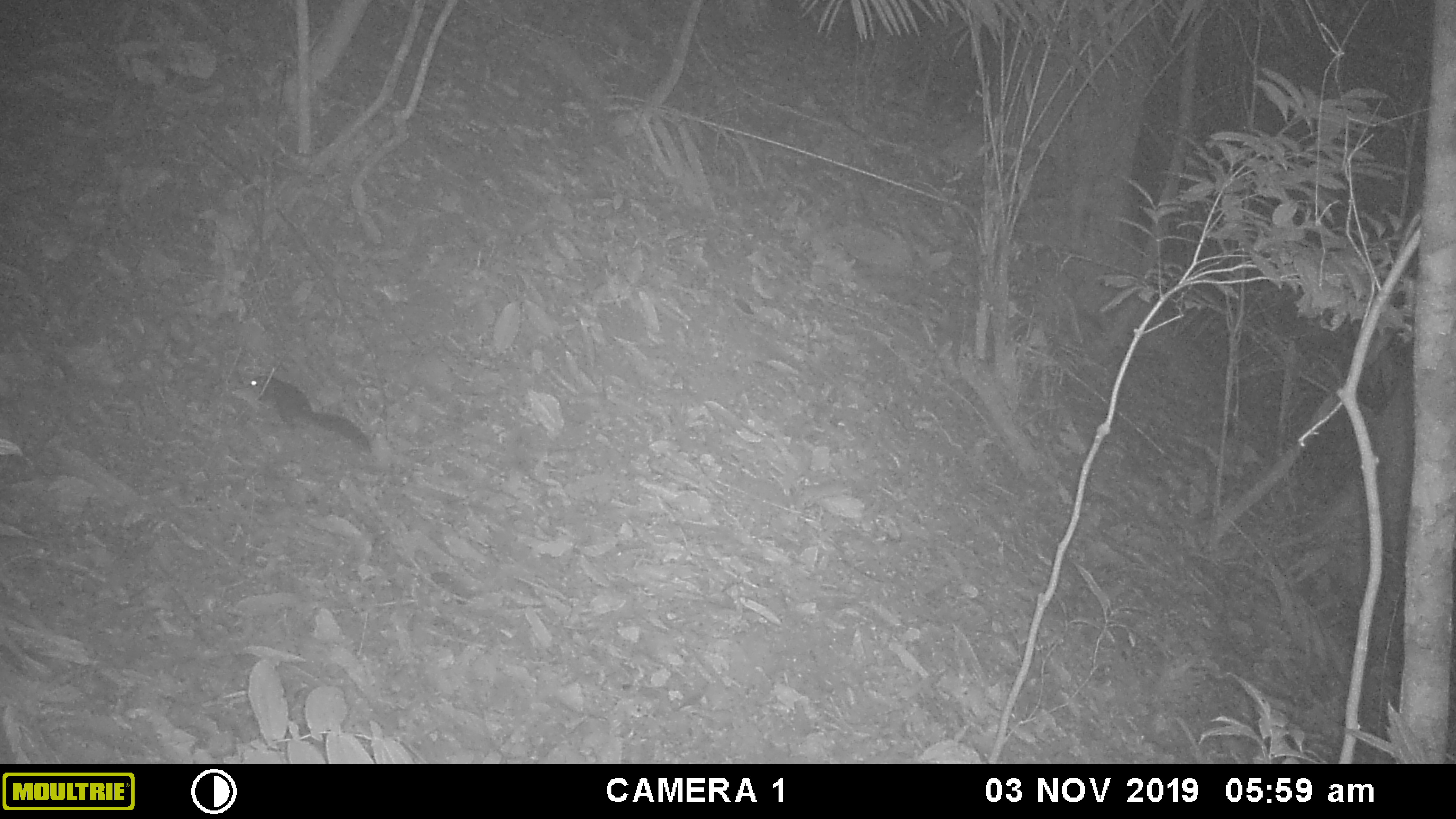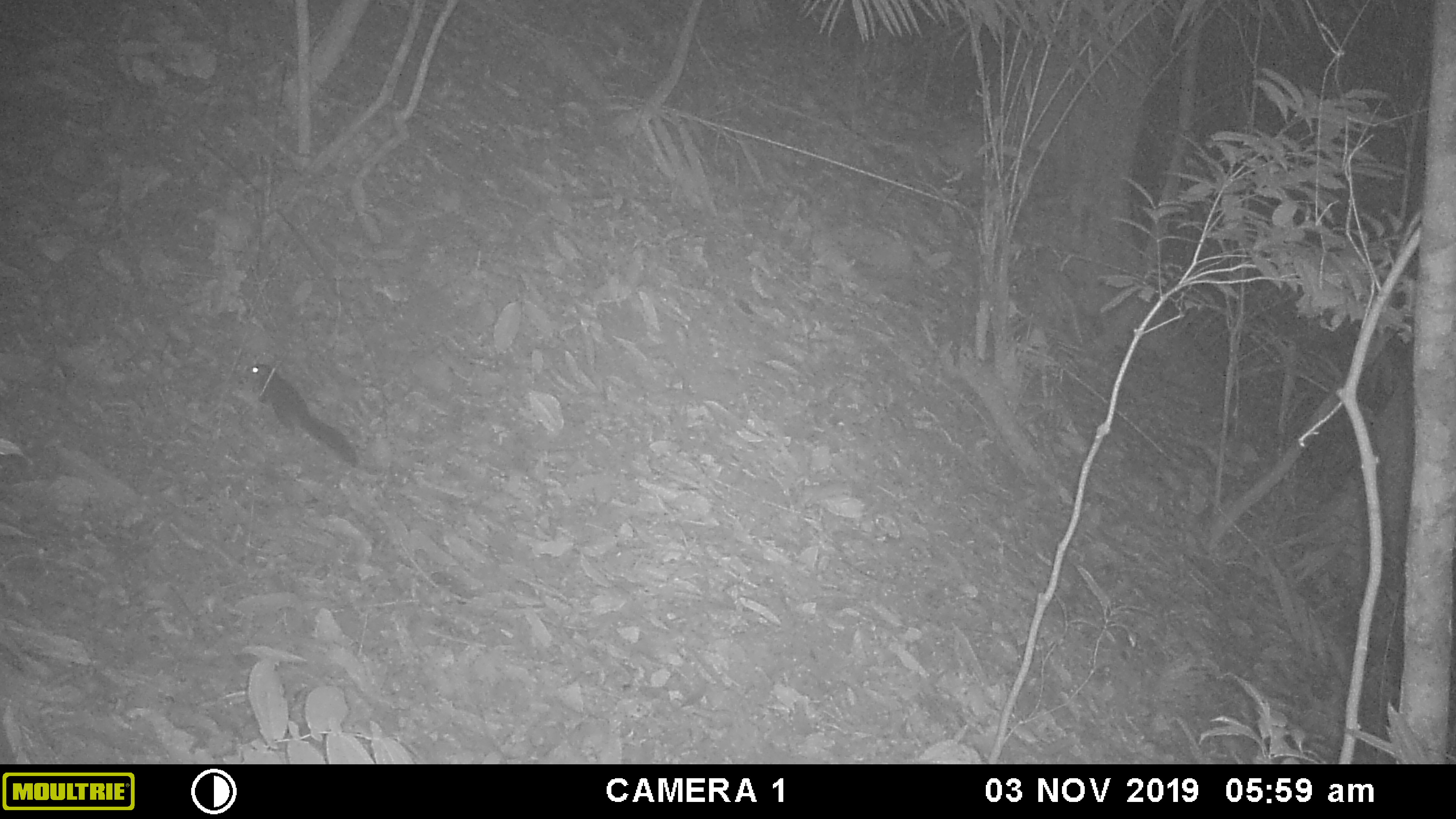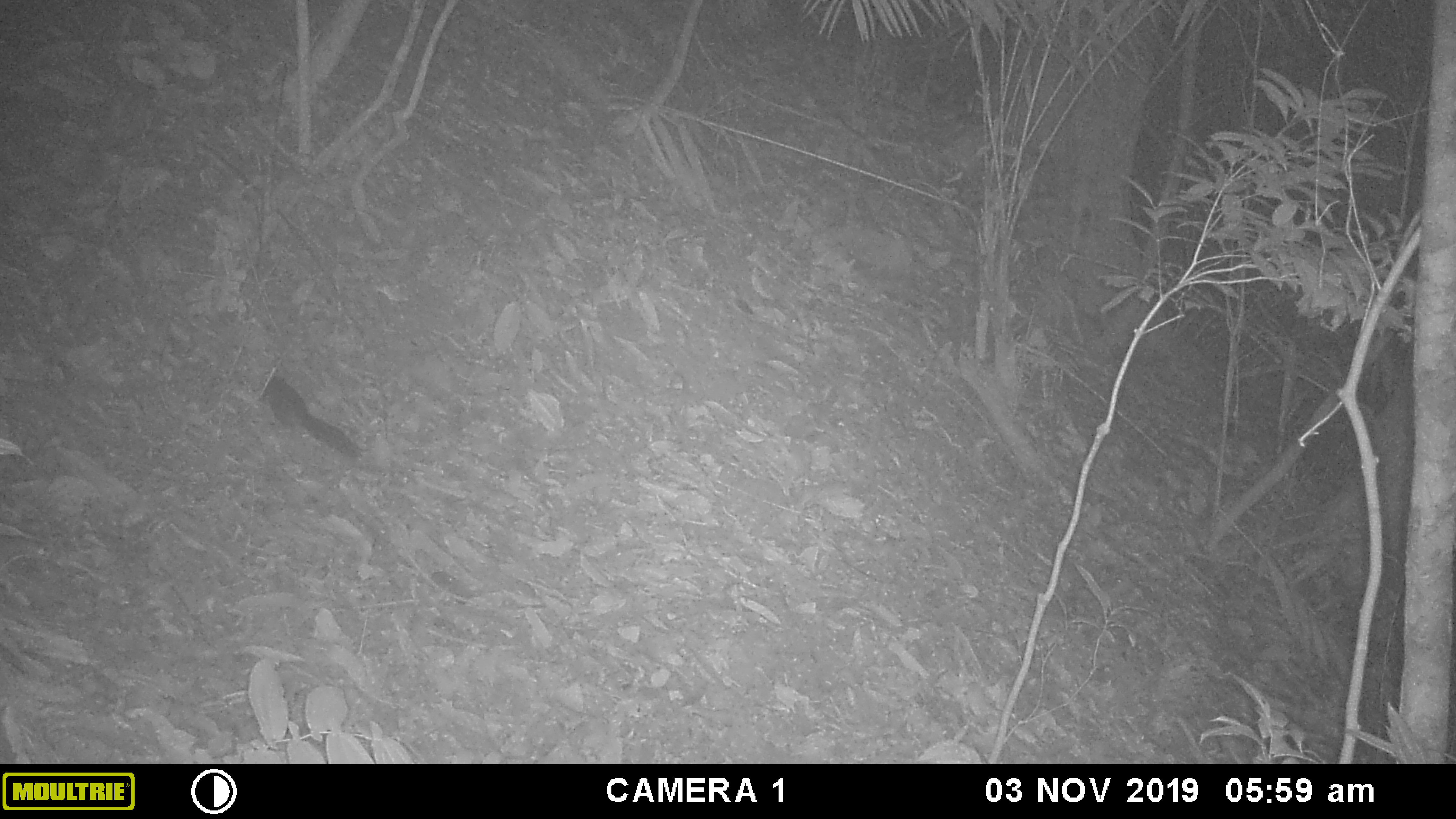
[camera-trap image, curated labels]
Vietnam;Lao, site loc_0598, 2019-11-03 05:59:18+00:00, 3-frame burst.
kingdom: Animalia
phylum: Chordata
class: Mammalia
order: Rodentia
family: Sciuridae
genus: Dremomys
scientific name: Dremomys rufigenis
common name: red-cheeked squirrel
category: red cheeked squirrel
Red cheeked squirrel (red-cheeked squirrel) (Dremomys rufigenis). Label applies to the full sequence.